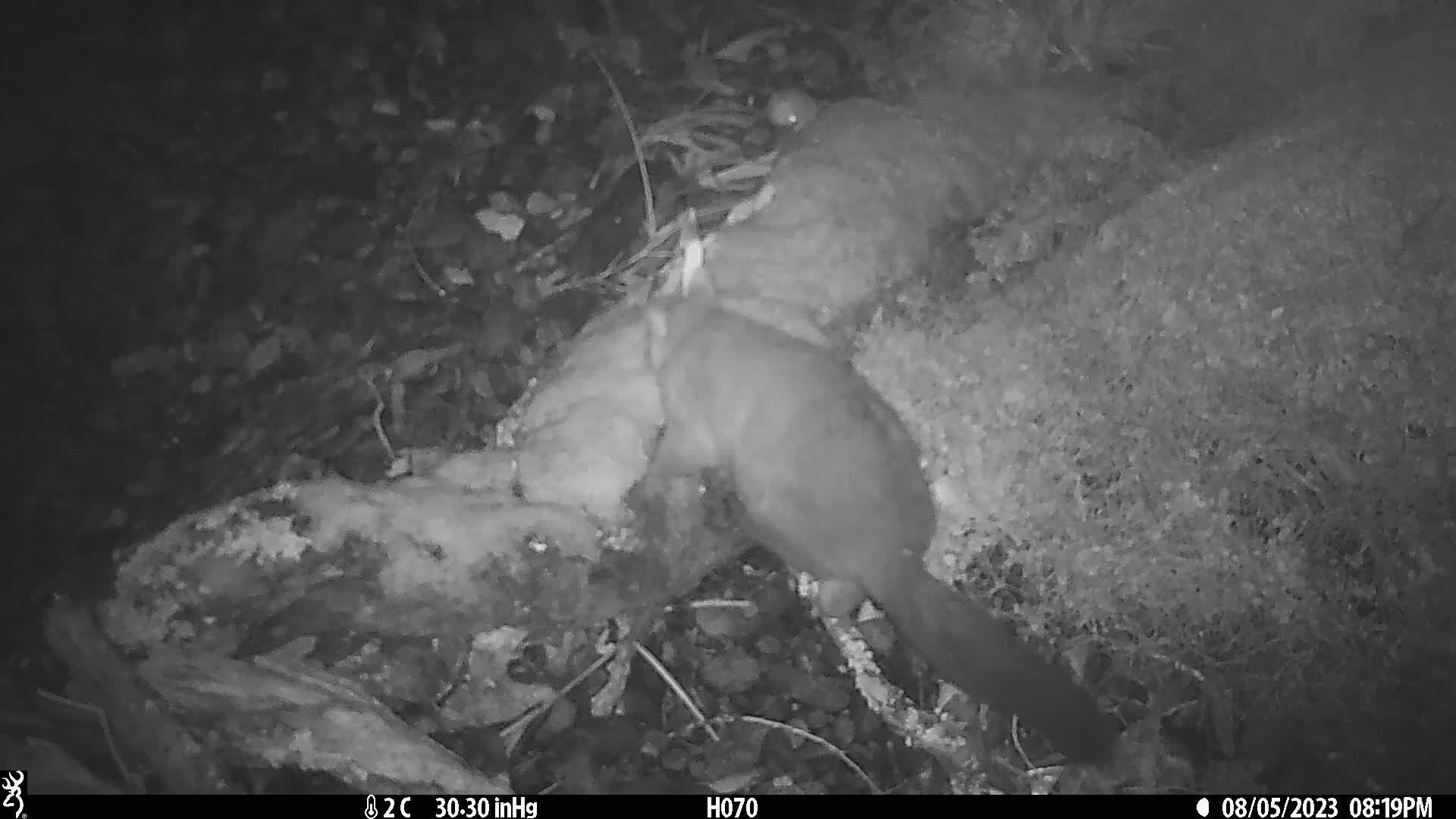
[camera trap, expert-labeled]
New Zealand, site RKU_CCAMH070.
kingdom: Animalia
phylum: Chordata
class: Mammalia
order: Diprotodontia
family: Phalangeridae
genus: Trichosurus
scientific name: Trichosurus vulpecula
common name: common brushtail possum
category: possum